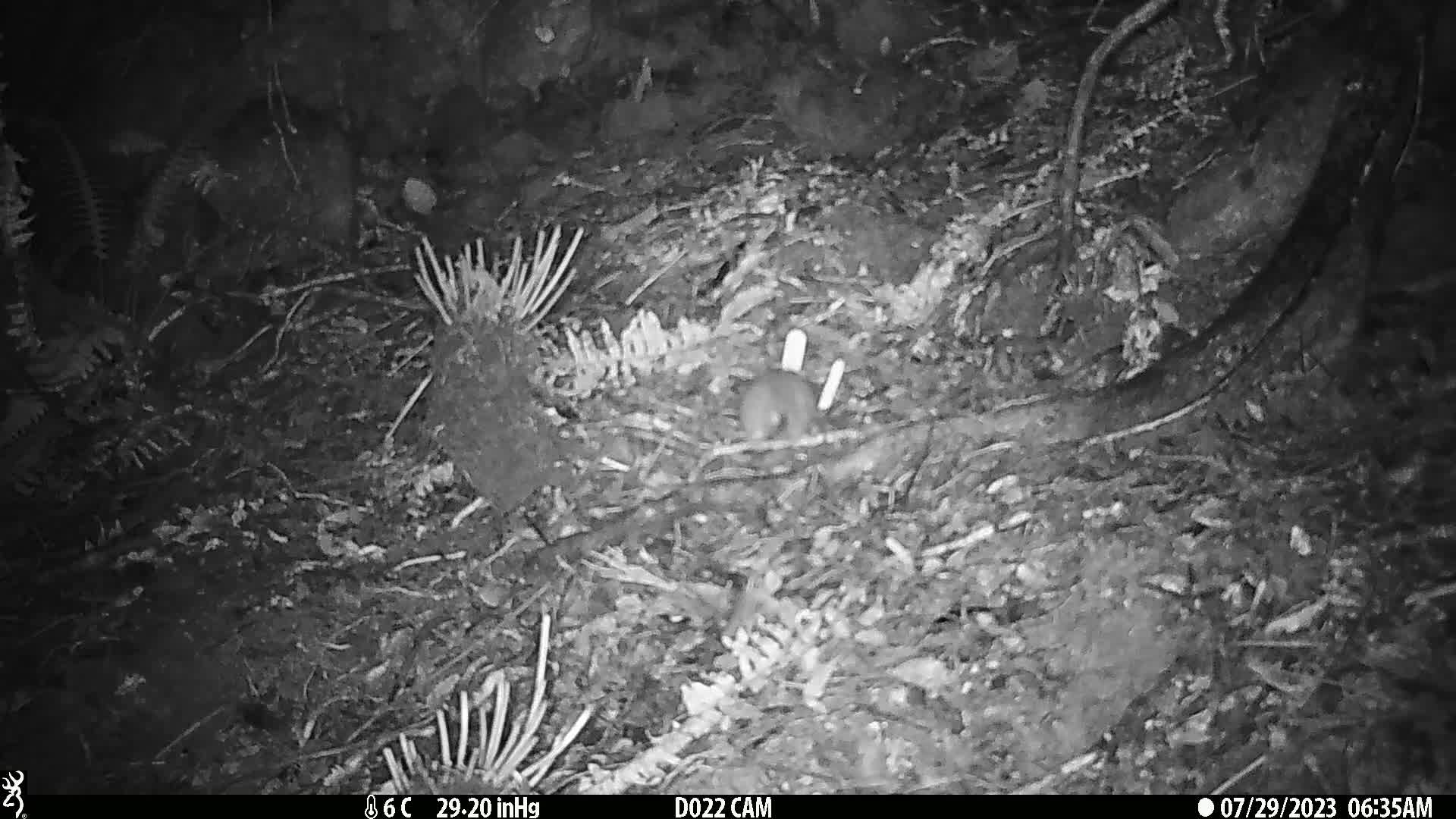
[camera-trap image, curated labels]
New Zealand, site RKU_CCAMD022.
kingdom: Animalia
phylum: Chordata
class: Mammalia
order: Rodentia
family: Muridae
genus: Rattus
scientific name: Rattus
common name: rat